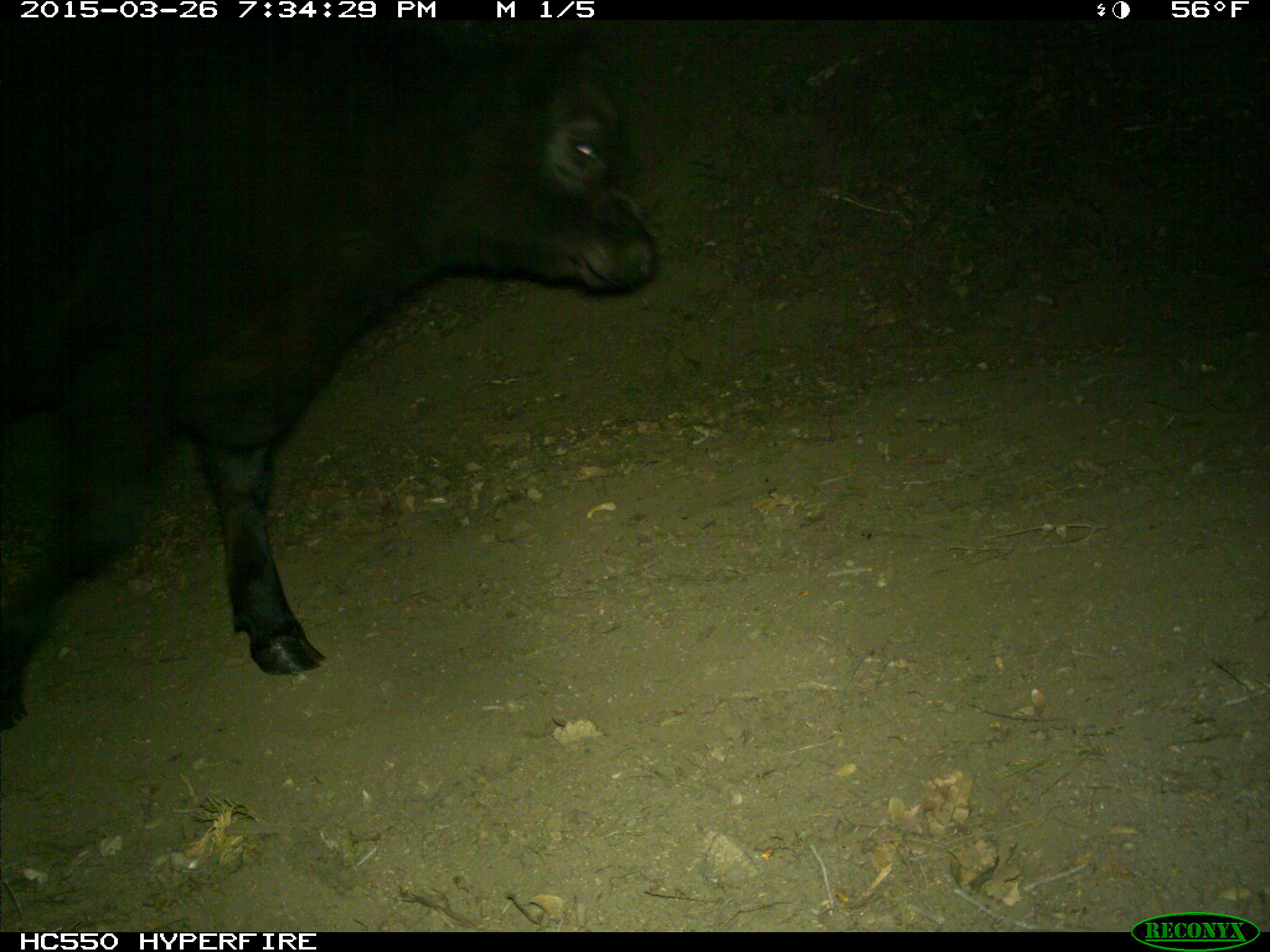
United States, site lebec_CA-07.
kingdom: Animalia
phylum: Chordata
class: Mammalia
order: Artiodactyla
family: Bovidae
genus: Bos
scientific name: Bos taurus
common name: domestic cow